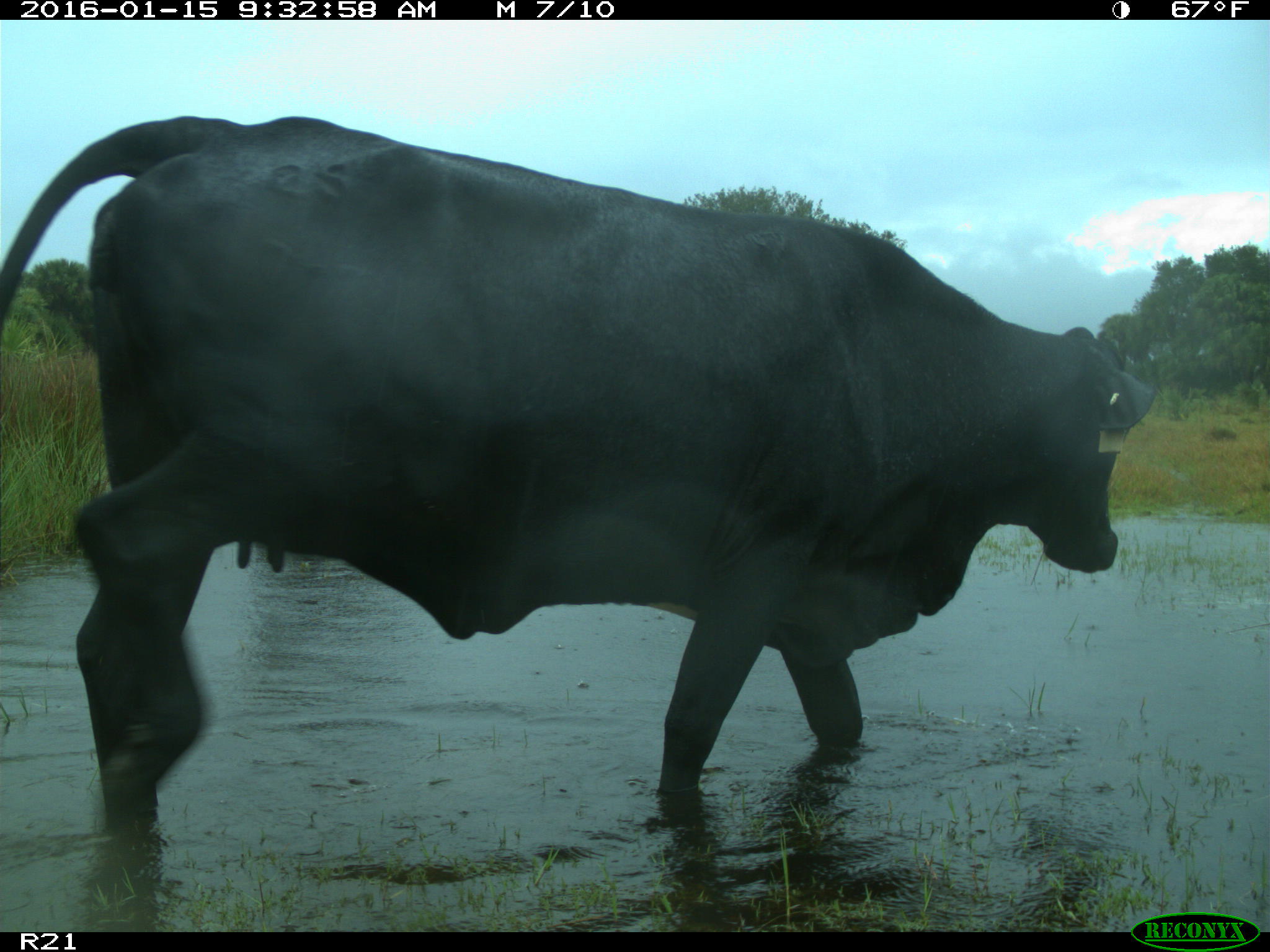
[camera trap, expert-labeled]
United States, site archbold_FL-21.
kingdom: Animalia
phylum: Chordata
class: Mammalia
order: Artiodactyla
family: Bovidae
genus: Bos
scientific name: Bos taurus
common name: domestic cow